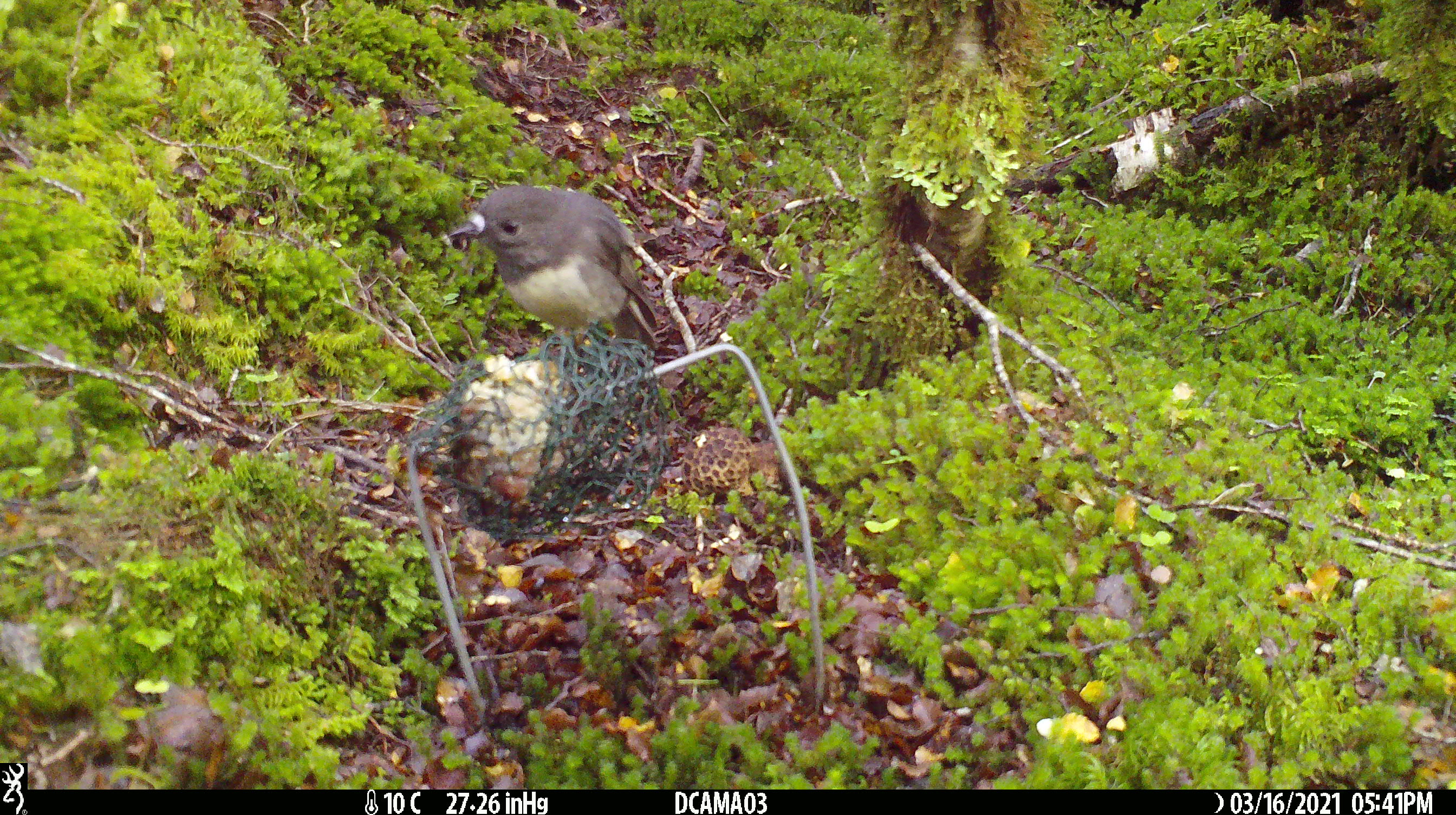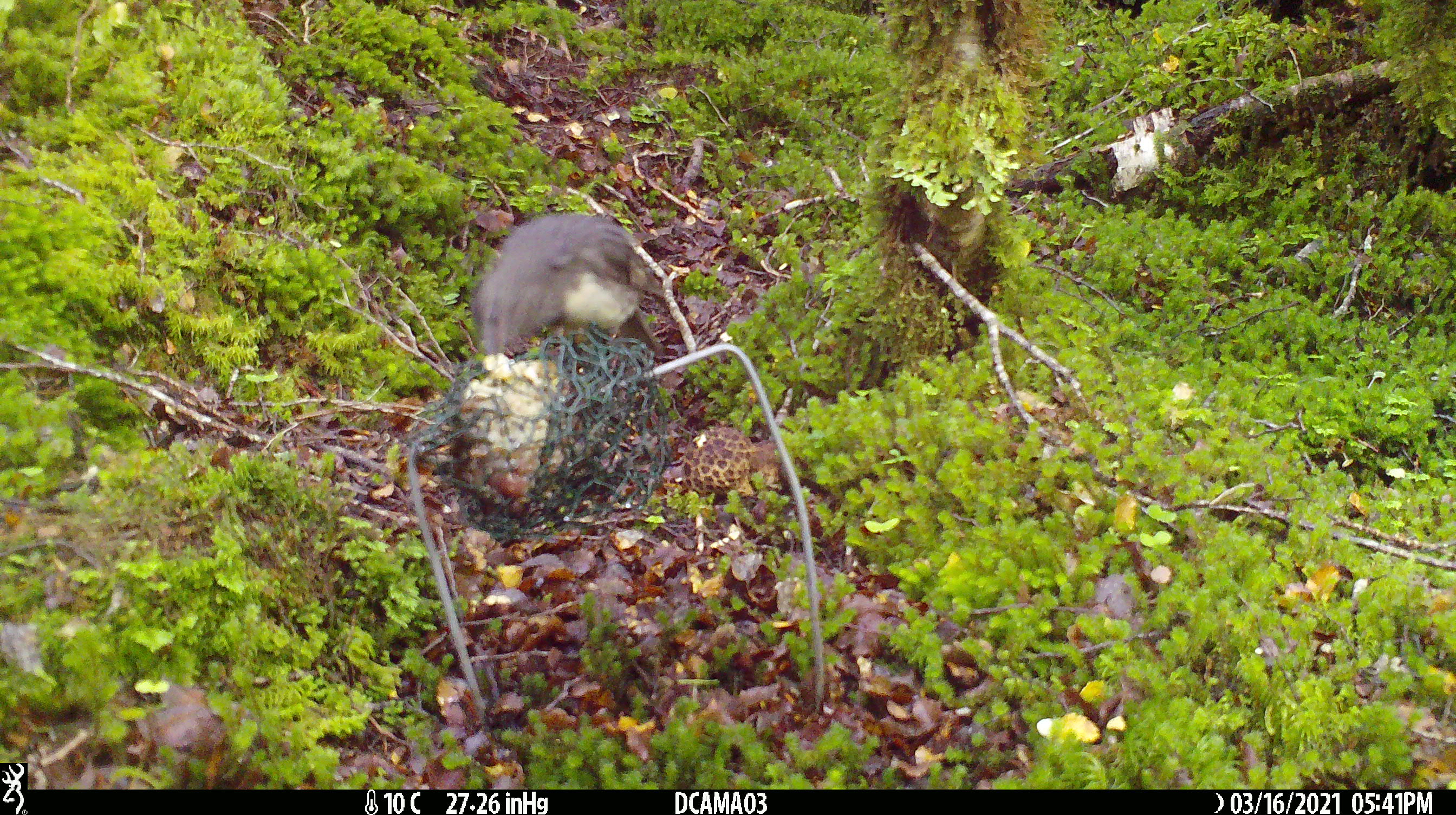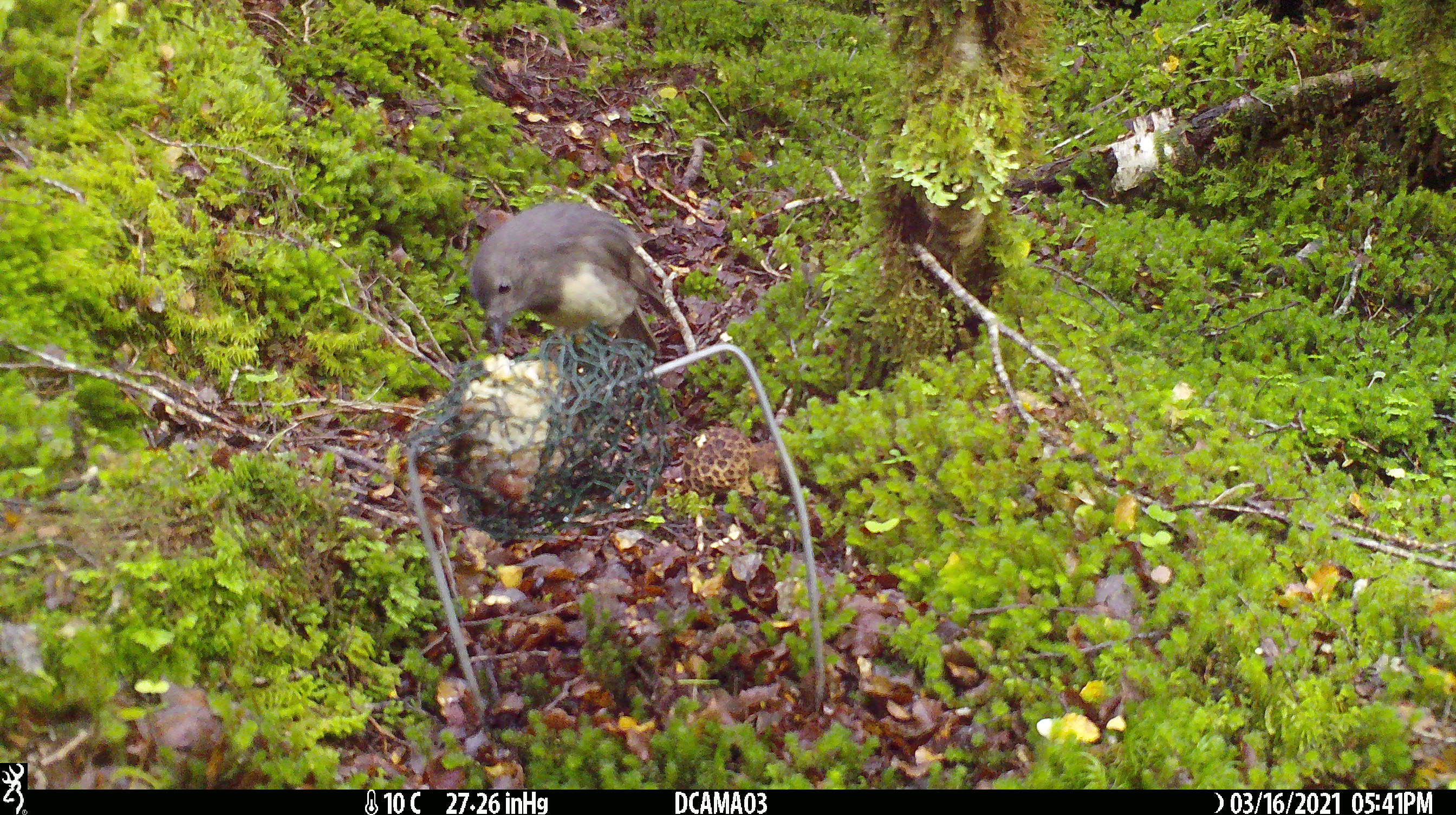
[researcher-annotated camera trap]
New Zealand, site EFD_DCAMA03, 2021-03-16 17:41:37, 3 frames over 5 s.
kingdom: Animalia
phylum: Chordata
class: Aves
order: Passeriformes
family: Petroicidae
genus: Petroica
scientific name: Petroica australis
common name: new zealand robin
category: robin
Robin (new zealand robin) (Petroica australis).